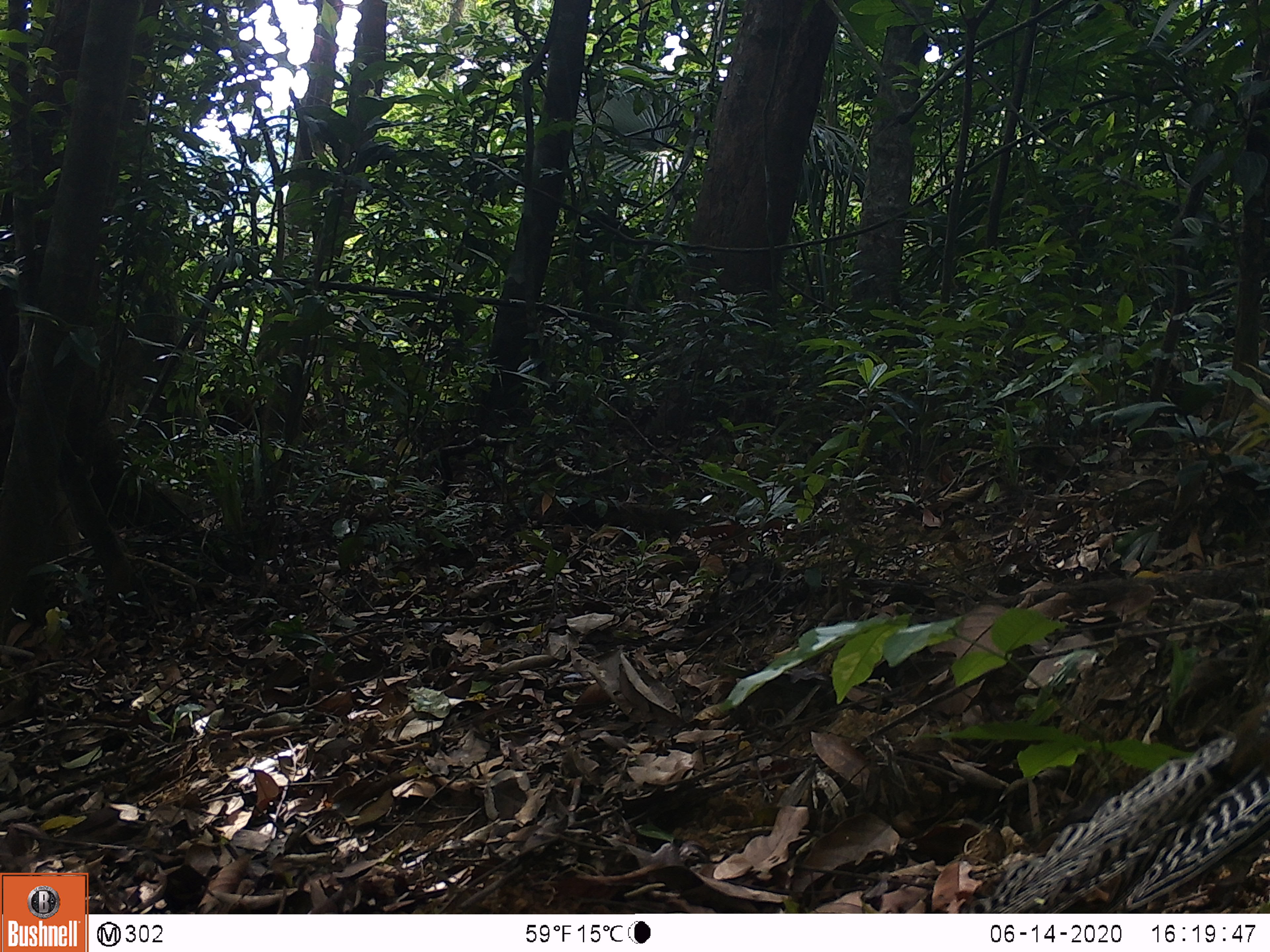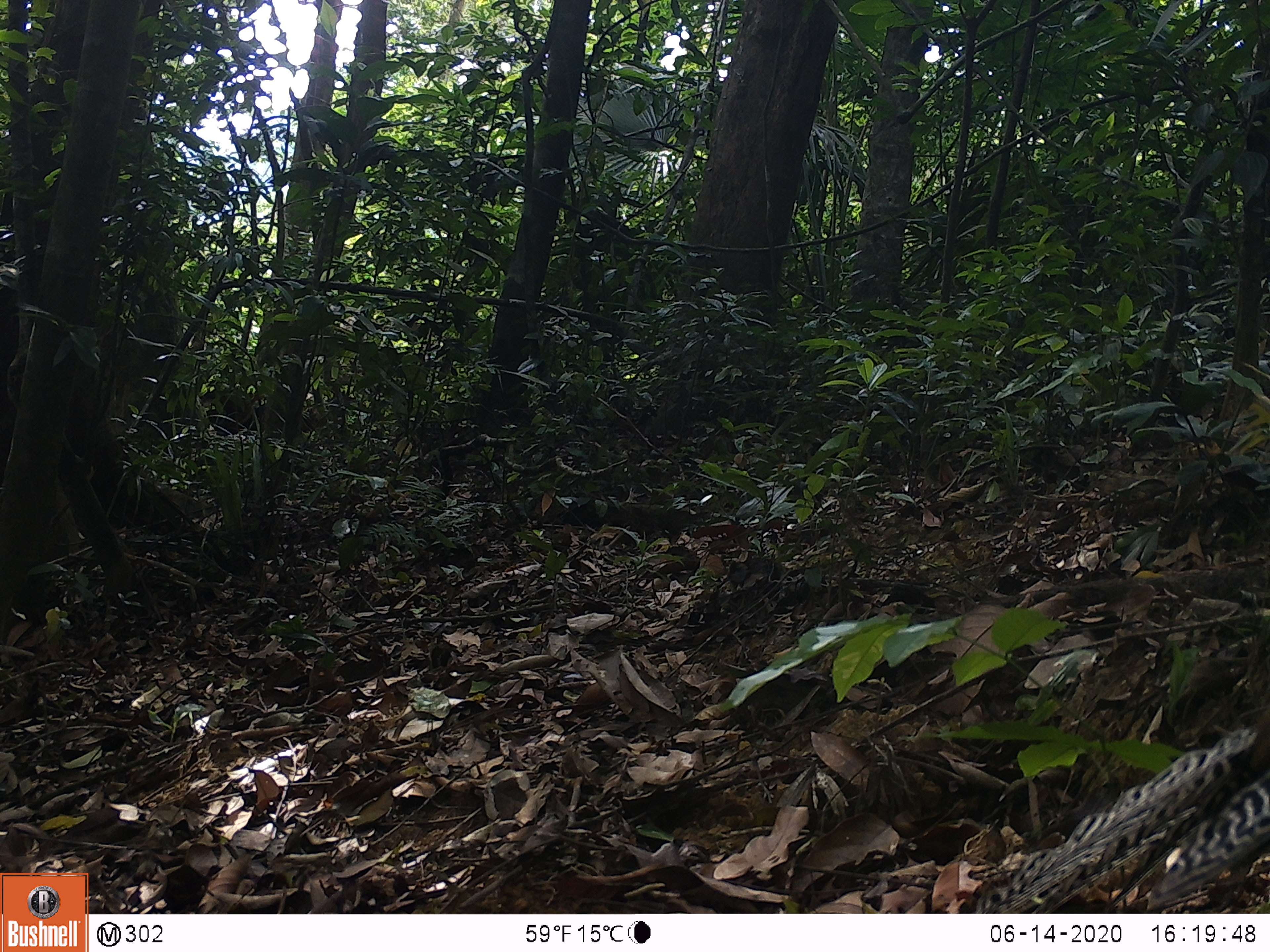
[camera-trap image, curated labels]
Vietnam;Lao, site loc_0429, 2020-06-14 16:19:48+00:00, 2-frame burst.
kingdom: Animalia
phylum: Chordata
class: Aves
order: Galliformes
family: Phasianidae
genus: Lophura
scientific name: Lophura nycthemera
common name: silver pheasant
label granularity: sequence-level